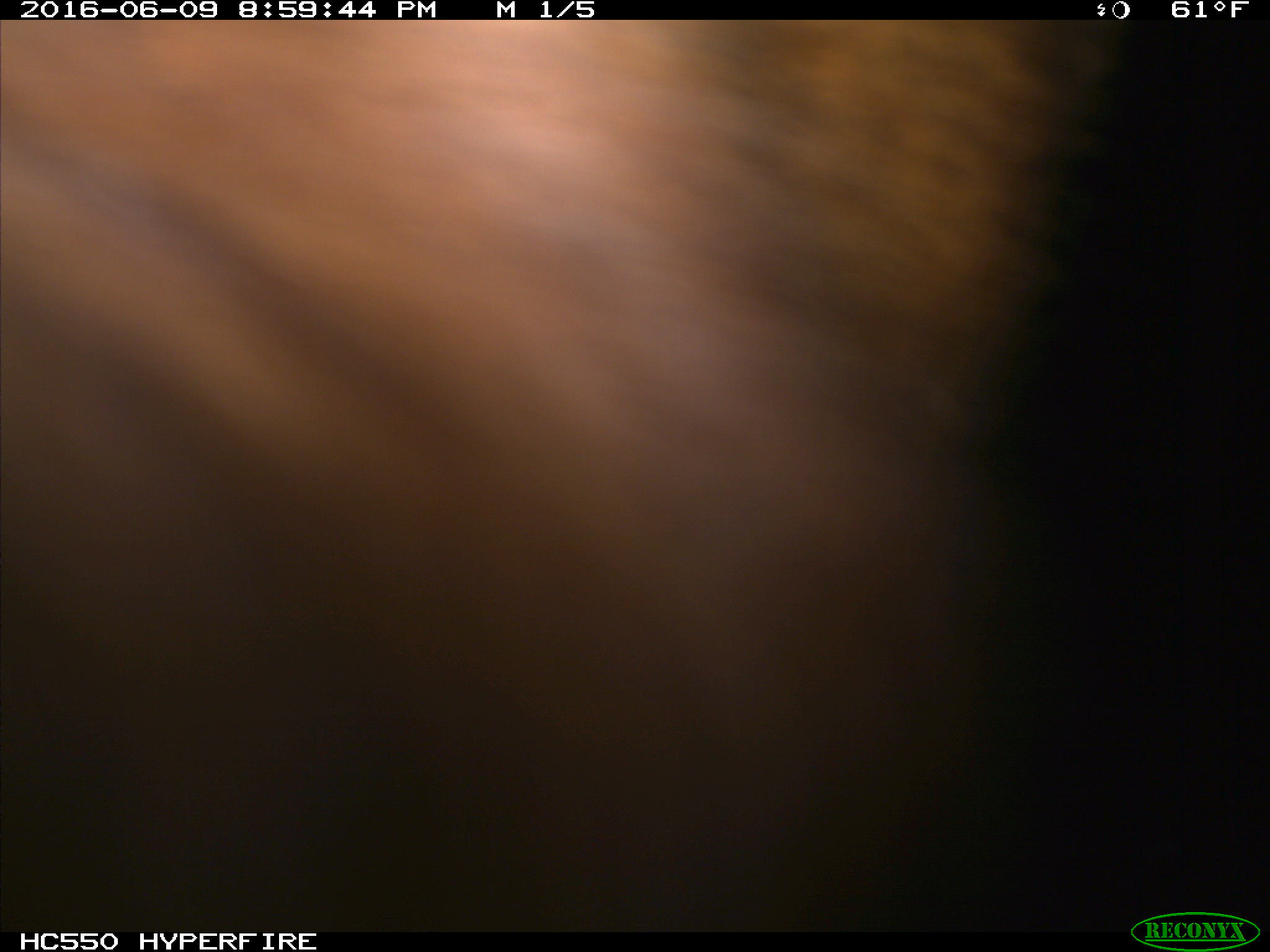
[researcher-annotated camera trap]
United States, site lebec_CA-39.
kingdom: Animalia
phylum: Chordata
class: Mammalia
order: Artiodactyla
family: Bovidae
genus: Bos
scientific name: Bos taurus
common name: domestic cow